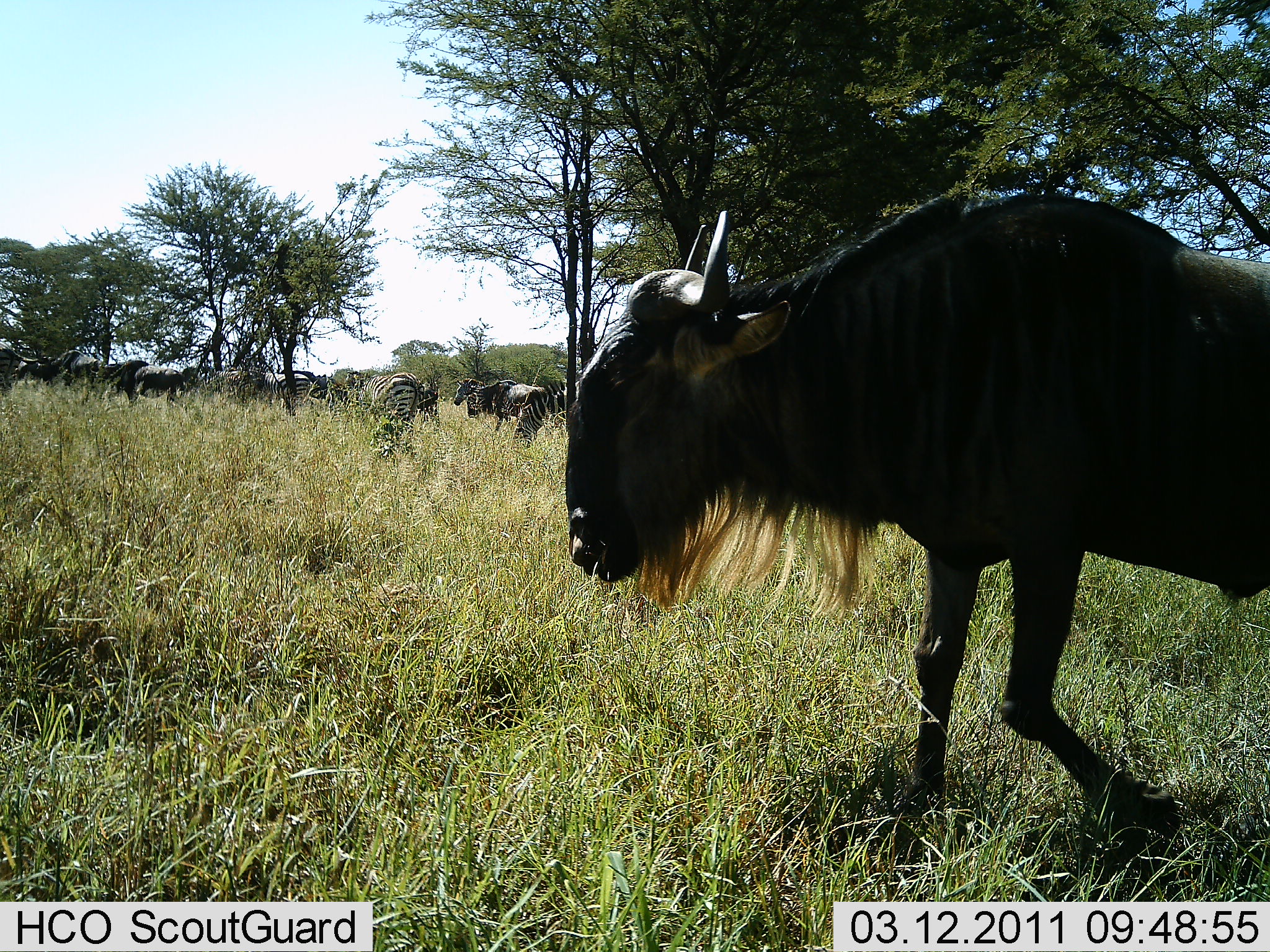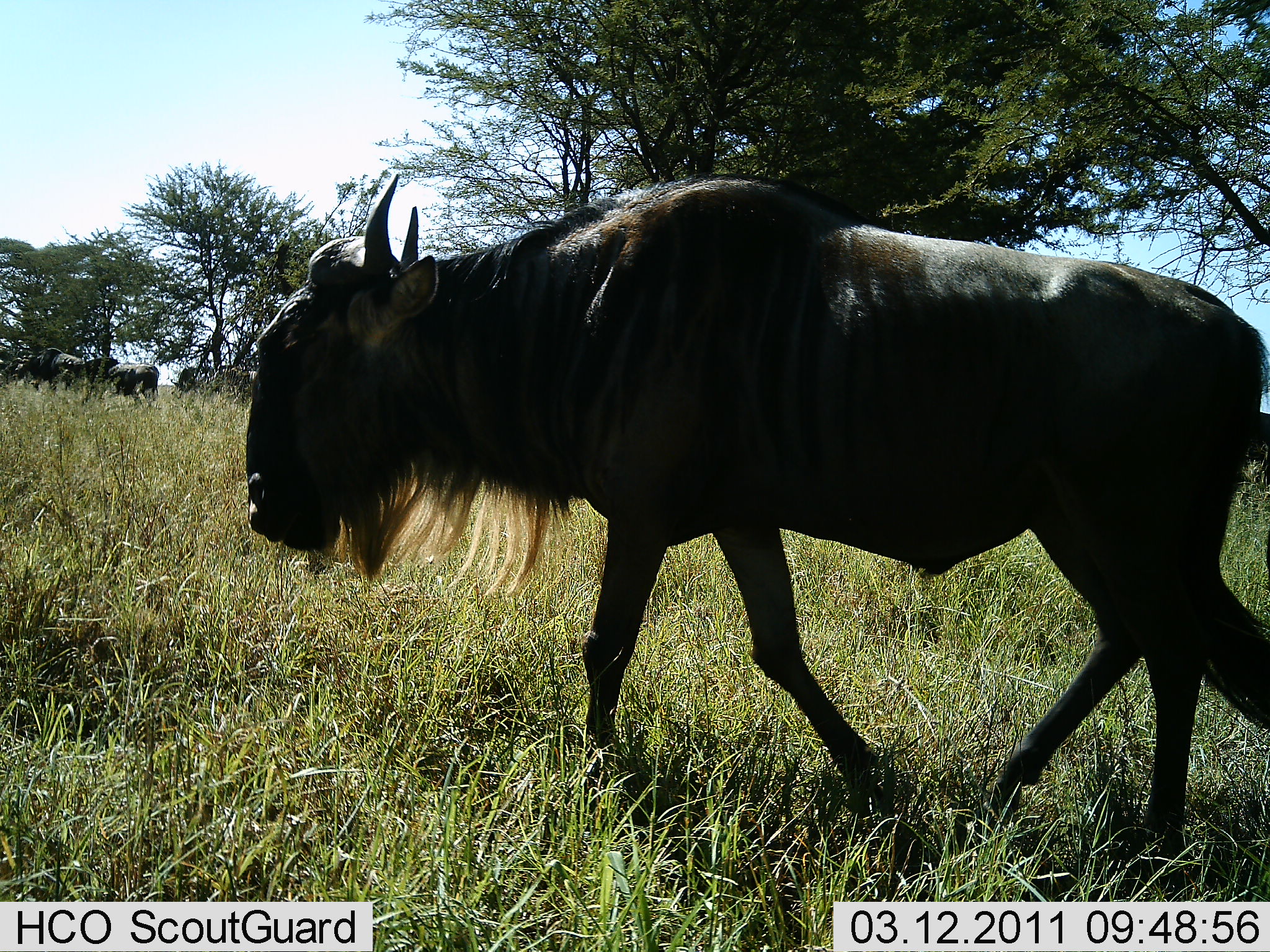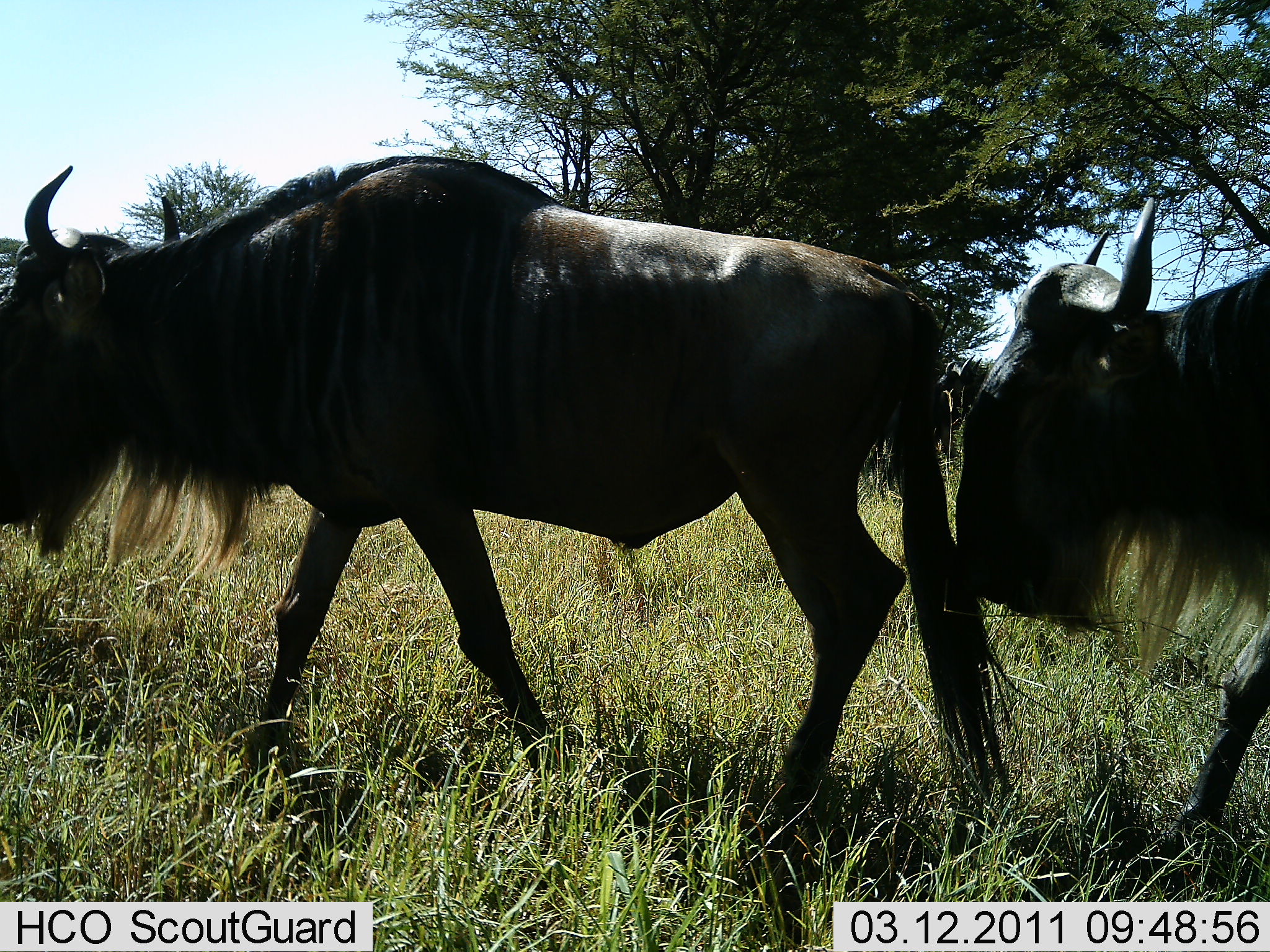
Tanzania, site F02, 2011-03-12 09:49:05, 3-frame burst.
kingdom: Animalia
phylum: Chordata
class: Mammalia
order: Artiodactyla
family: Bovidae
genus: Connochaetes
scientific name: Connochaetes taurinus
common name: blue wildebeest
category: wildebeest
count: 5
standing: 29%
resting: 0%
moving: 86%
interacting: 0%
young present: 0%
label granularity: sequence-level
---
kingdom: Animalia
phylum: Chordata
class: Mammalia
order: Perissodactyla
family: Equidae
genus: Equus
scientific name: Equus quagga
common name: plains zebra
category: zebra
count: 3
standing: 92%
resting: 0%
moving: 15%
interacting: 0%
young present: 0%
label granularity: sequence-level